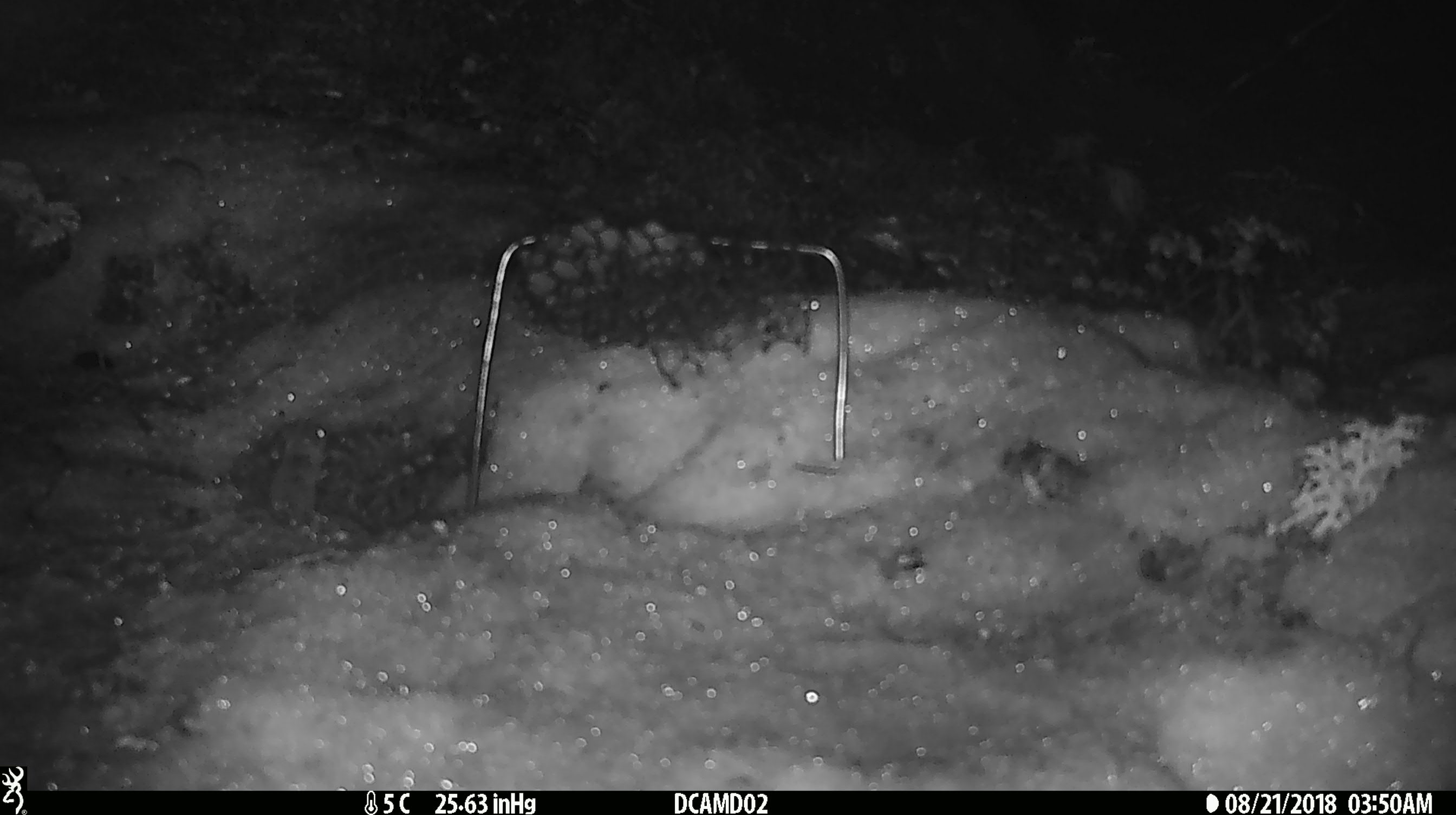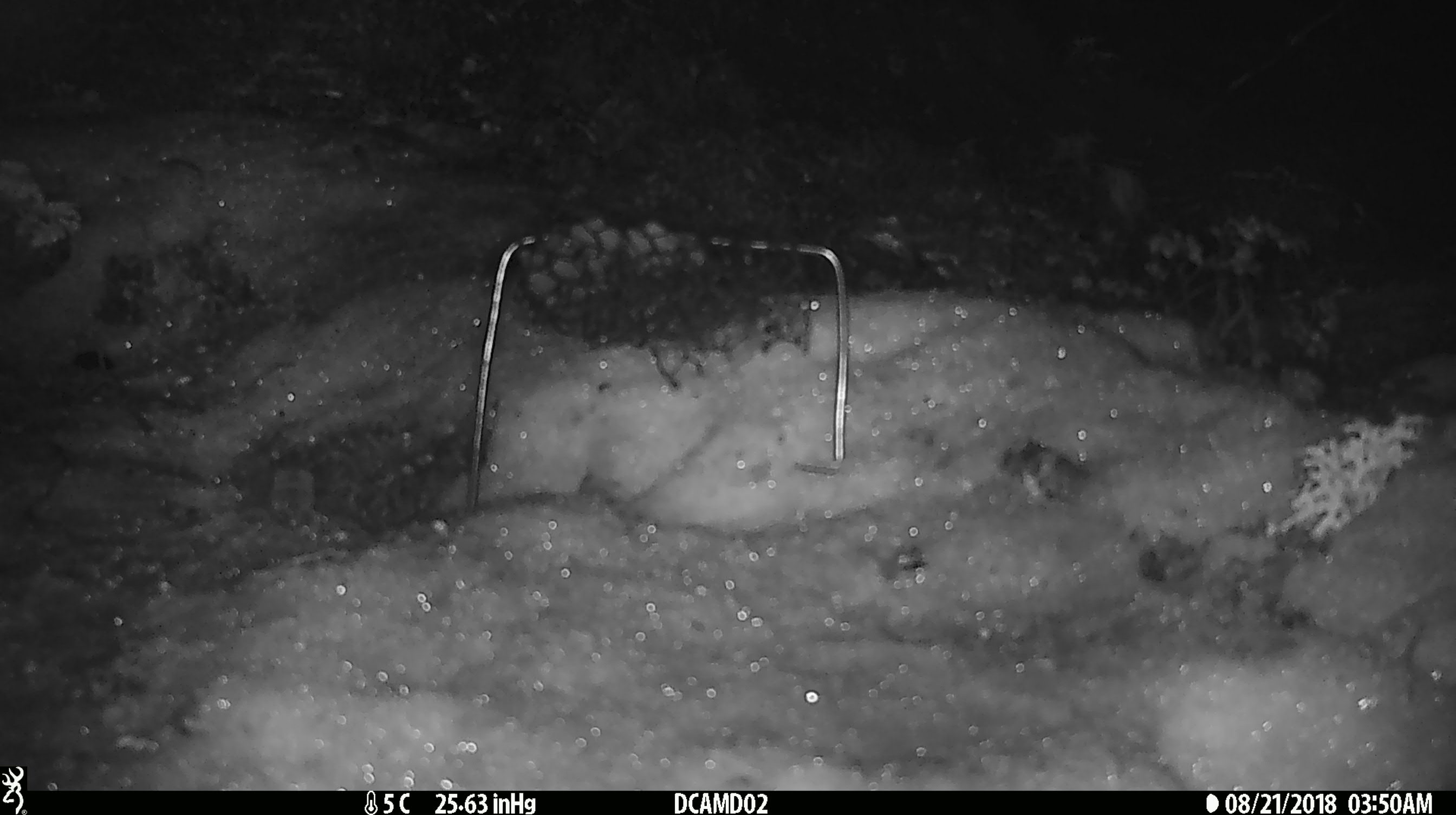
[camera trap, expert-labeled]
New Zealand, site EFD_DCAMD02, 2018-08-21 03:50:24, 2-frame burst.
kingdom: Animalia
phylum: Chordata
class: Mammalia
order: Rodentia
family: Muridae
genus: Mus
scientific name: Mus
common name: mouse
Mouse (Mus).